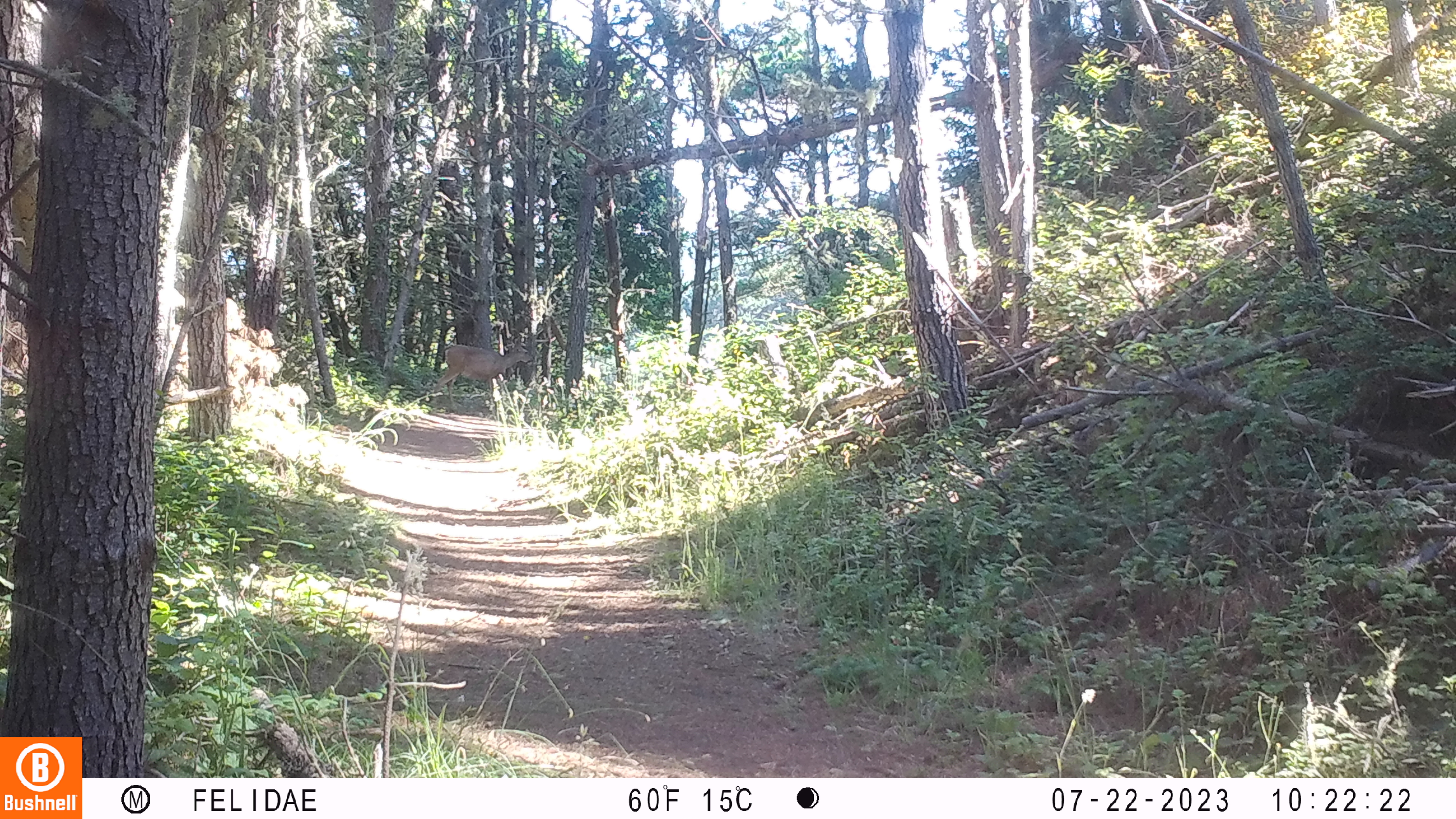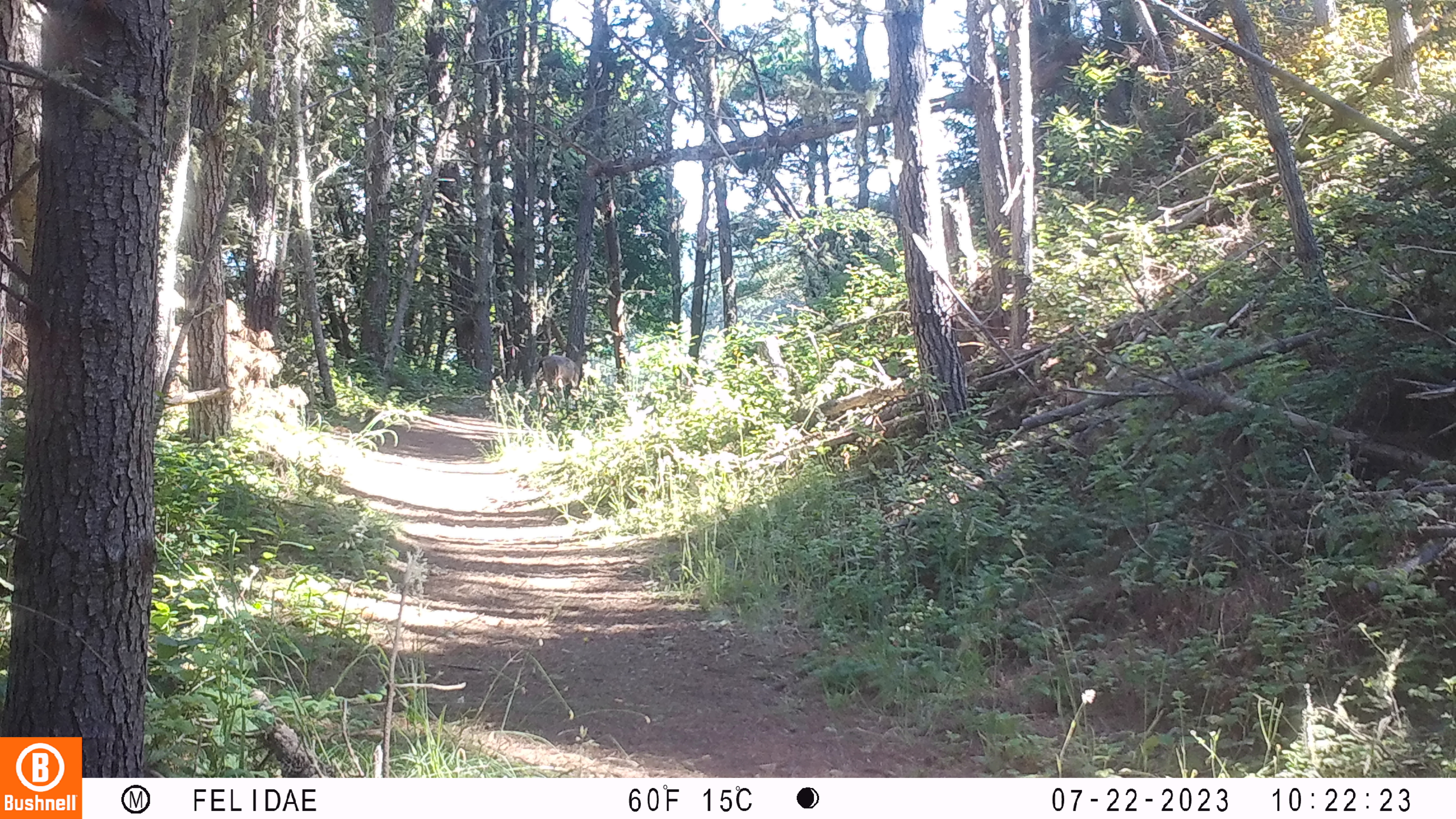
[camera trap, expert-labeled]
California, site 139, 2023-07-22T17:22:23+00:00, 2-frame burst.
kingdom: Animalia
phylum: Chordata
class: Mammalia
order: Artiodactyla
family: Cervidae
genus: Odocoileus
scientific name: Odocoileus hemionus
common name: mule deer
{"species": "mule deer (Odocoileus hemionus)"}